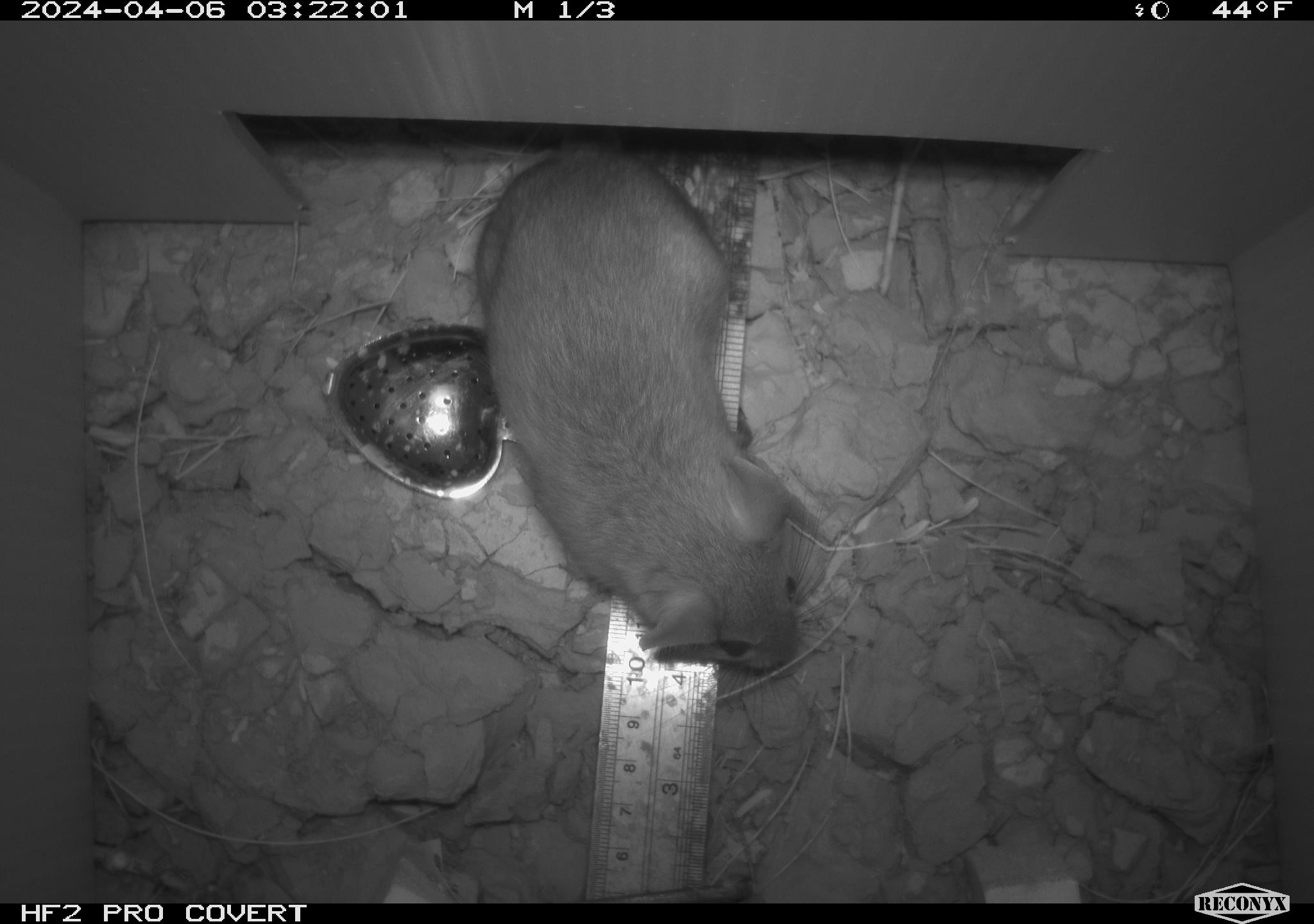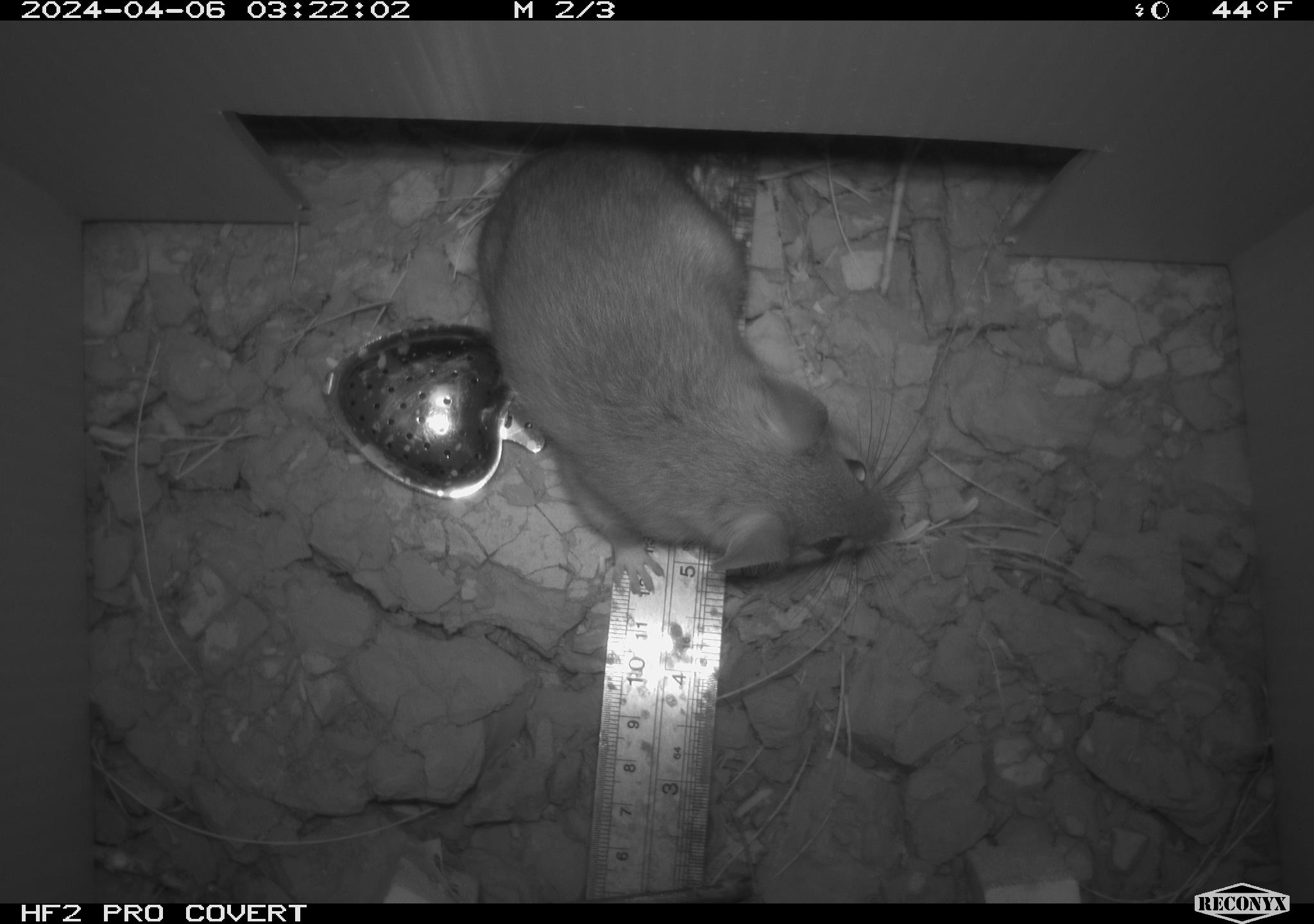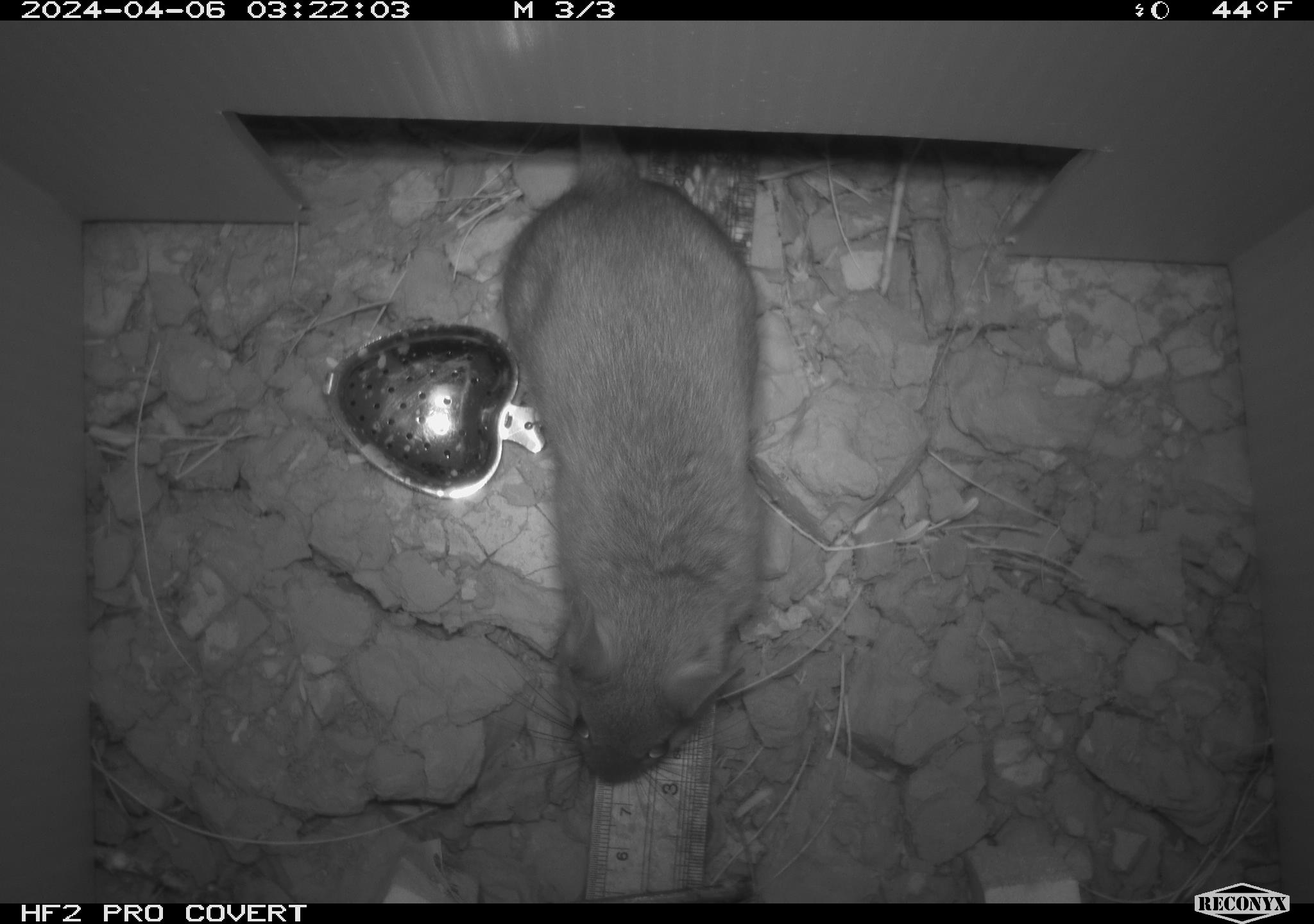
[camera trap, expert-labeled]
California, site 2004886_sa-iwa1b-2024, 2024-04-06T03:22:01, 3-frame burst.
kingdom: Animalia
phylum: Chordata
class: Mammalia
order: Rodentia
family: Cricetidae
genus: Neotoma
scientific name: Neotoma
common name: pack rat or woodrat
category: neotoma species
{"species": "neotoma species (pack rat or woodrat) (Neotoma)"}